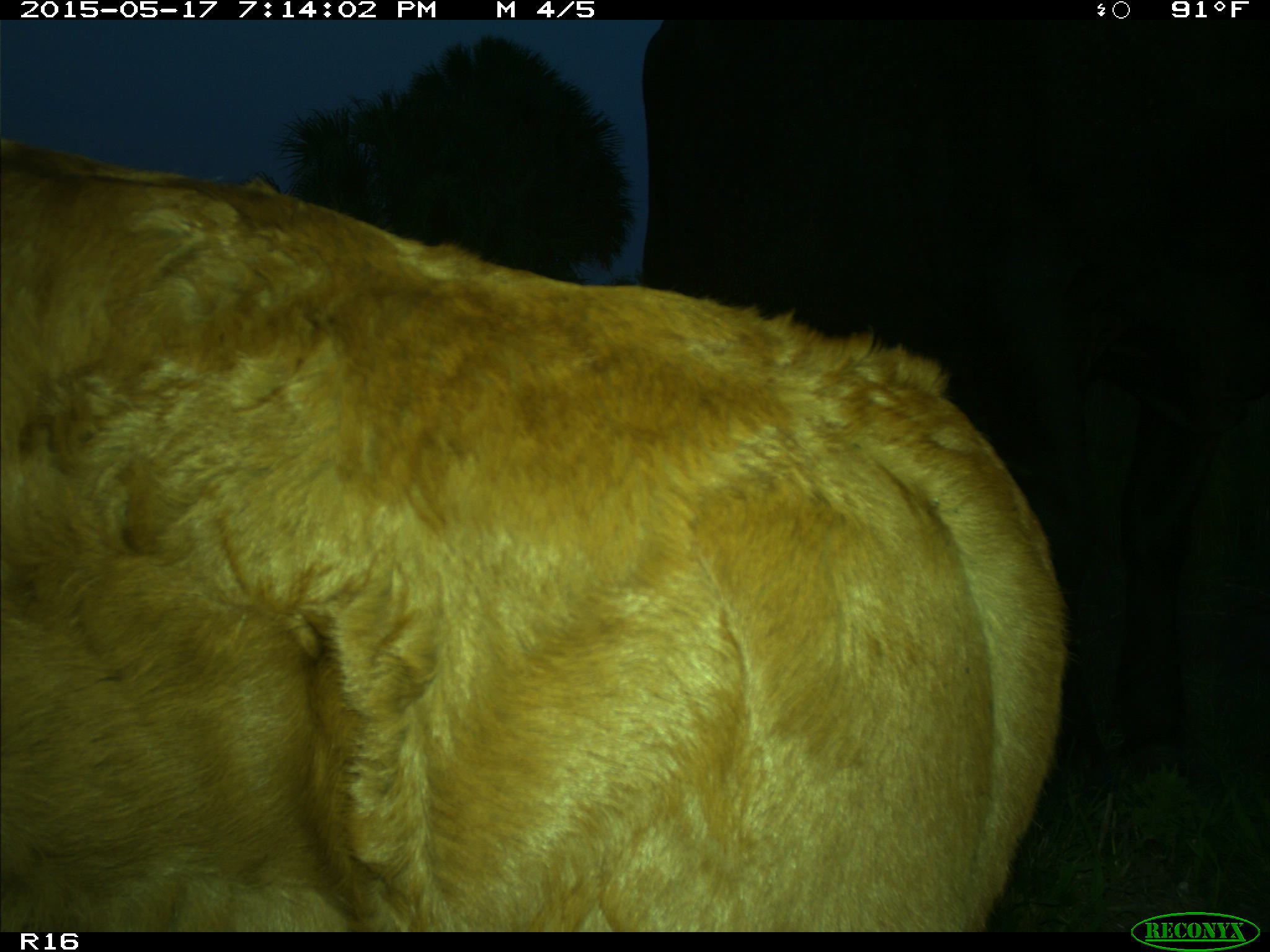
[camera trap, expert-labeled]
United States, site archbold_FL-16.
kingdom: Animalia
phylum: Chordata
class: Mammalia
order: Artiodactyla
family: Bovidae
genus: Bos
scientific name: Bos taurus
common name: domestic cow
Bos taurus (domestic cow).